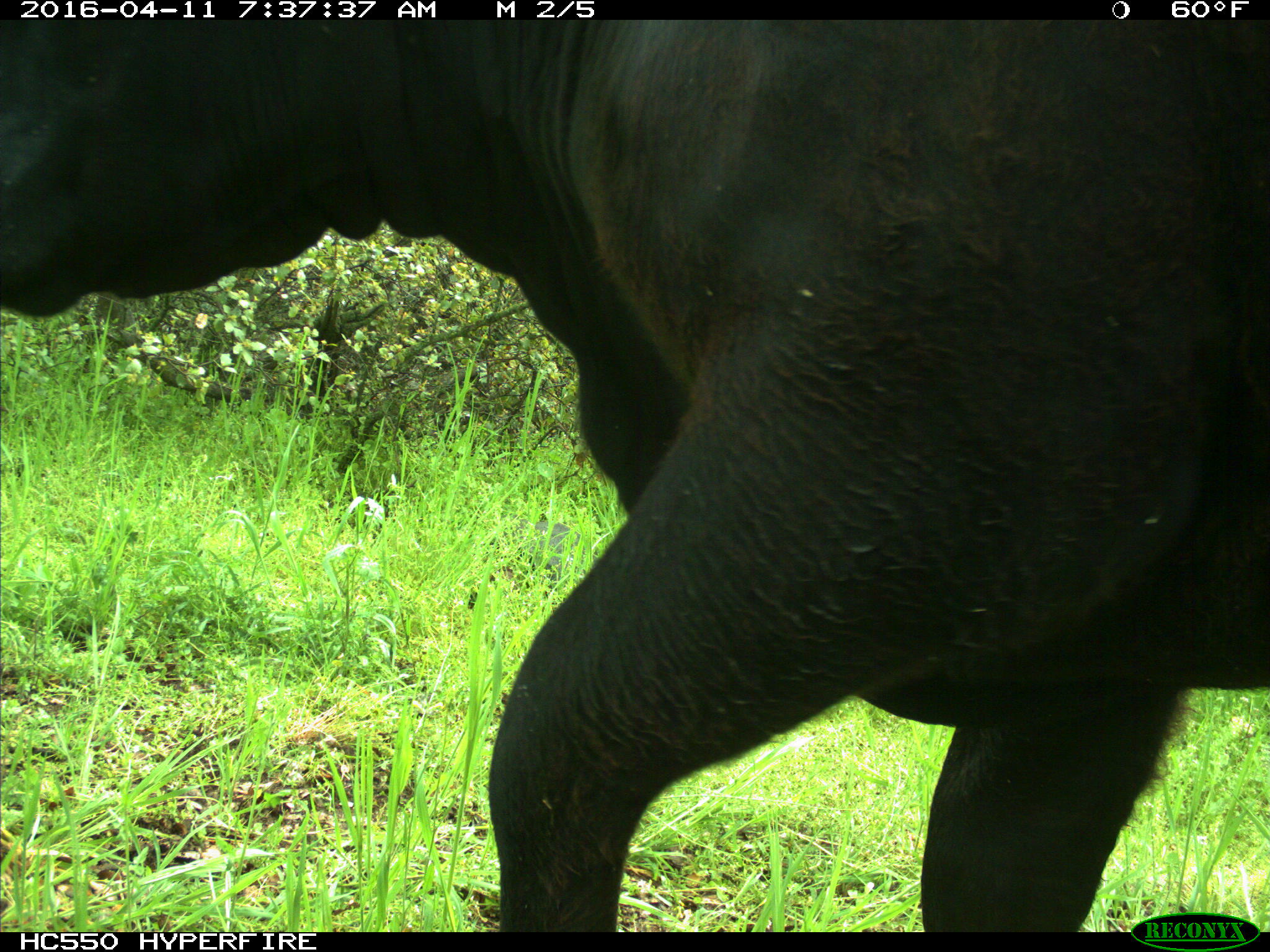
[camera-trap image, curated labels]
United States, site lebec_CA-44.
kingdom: Animalia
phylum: Chordata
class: Mammalia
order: Artiodactyla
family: Bovidae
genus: Bos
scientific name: Bos taurus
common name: domestic cow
Bos taurus (domestic cow).